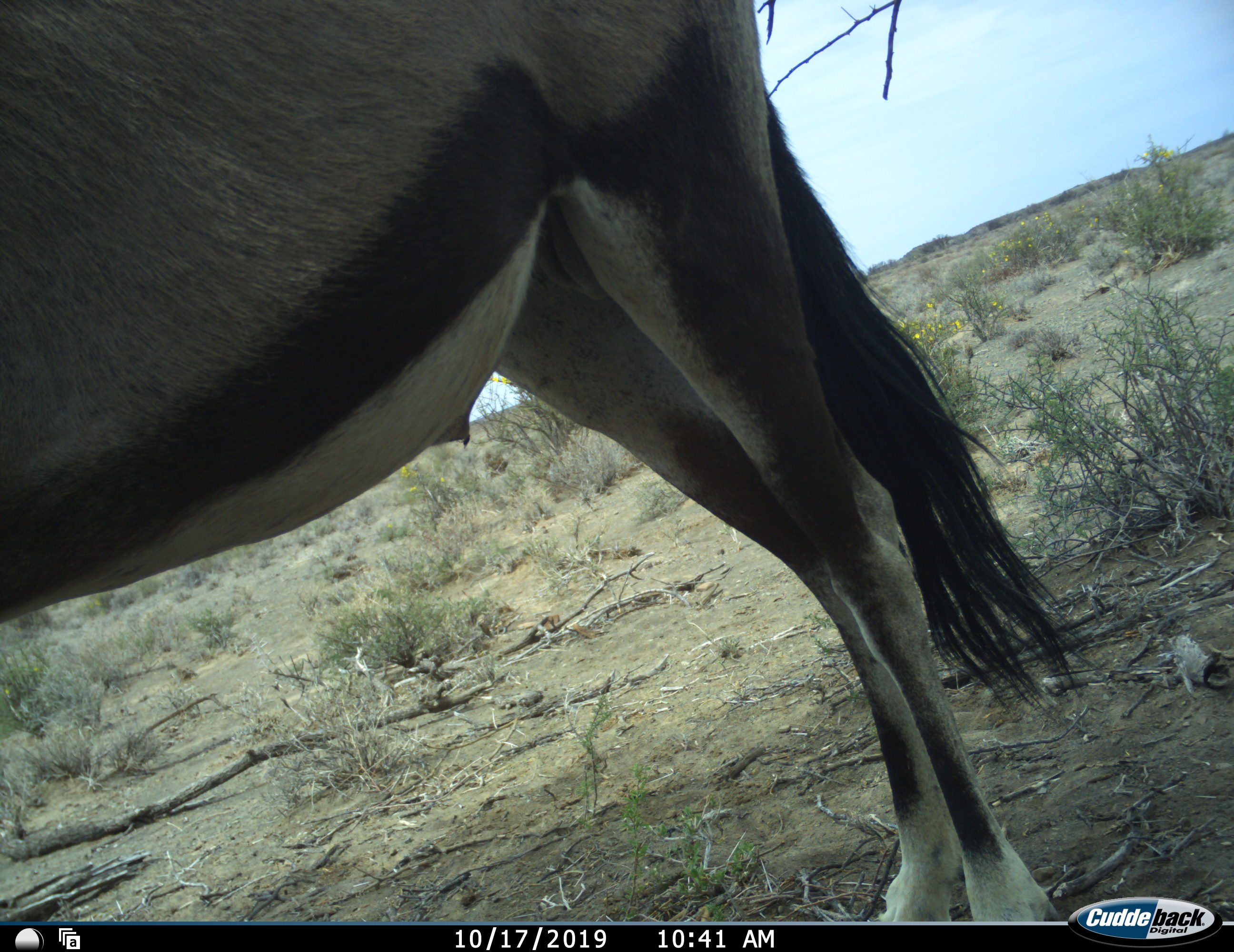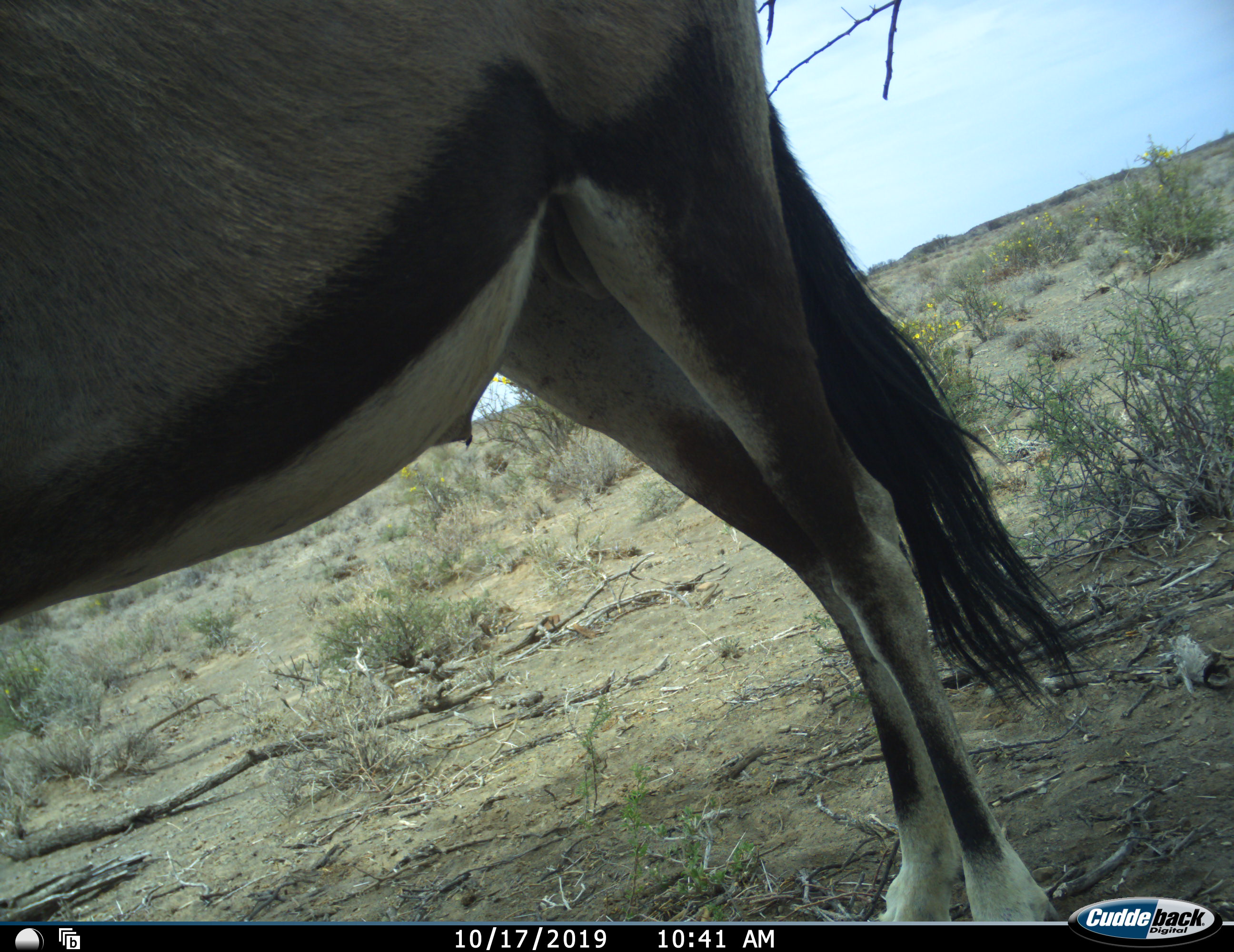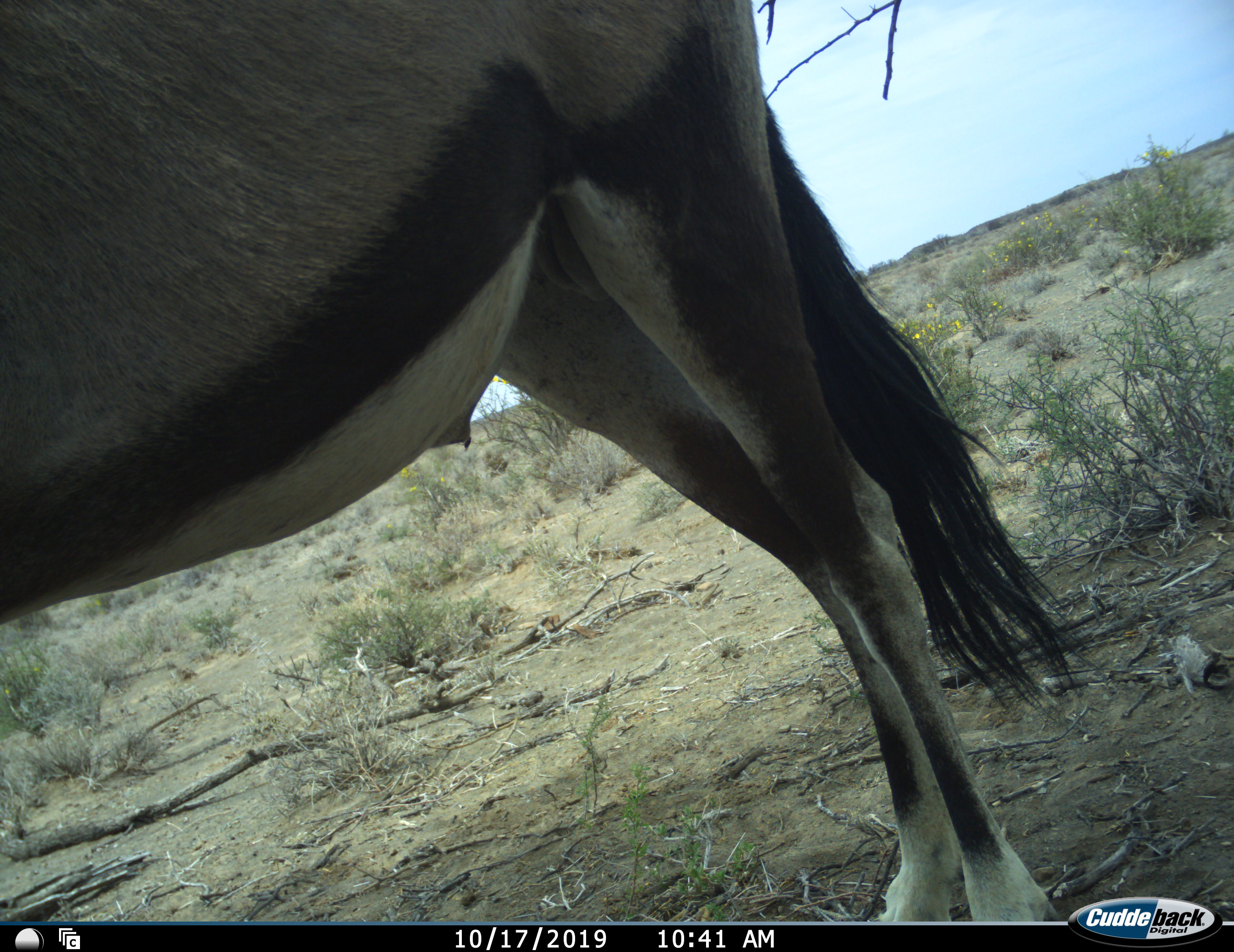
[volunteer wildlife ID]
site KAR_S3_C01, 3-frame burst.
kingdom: Animalia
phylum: Chordata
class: Mammalia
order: Artiodactyla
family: Bovidae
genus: Oryx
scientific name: Oryx gazella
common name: gemsbok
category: oryx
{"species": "oryx (gemsbok) (Oryx gazella)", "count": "1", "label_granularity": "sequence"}